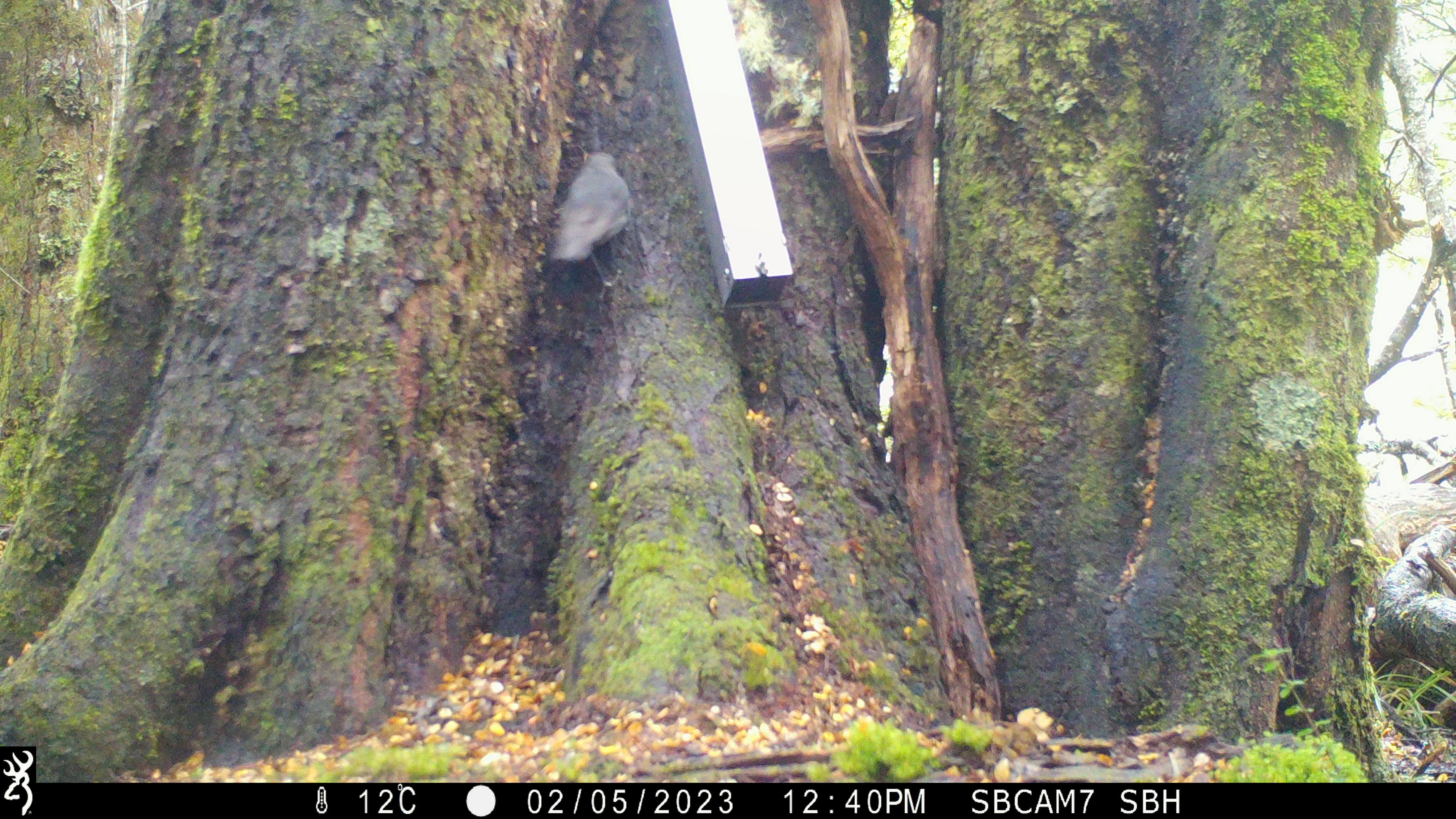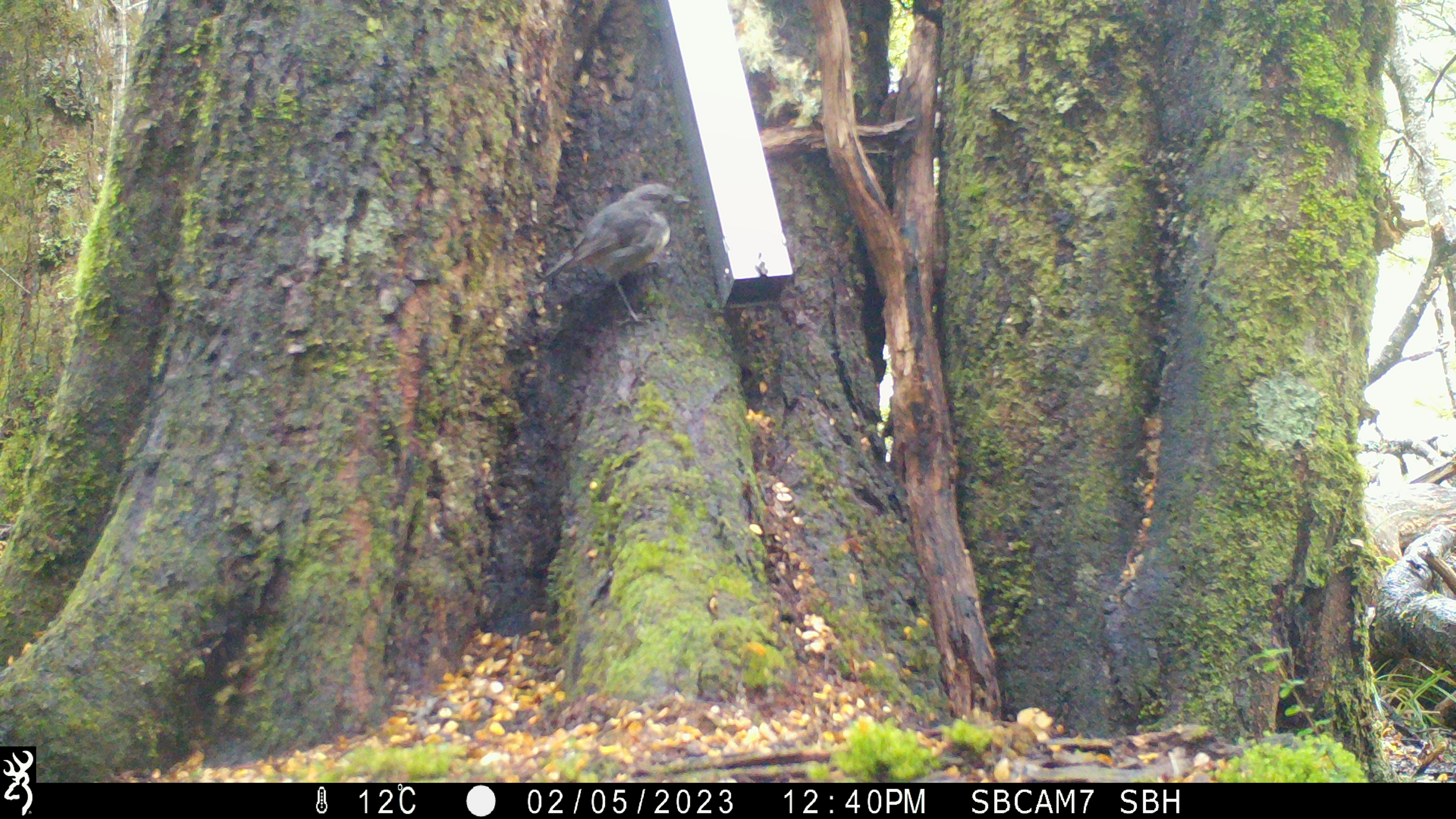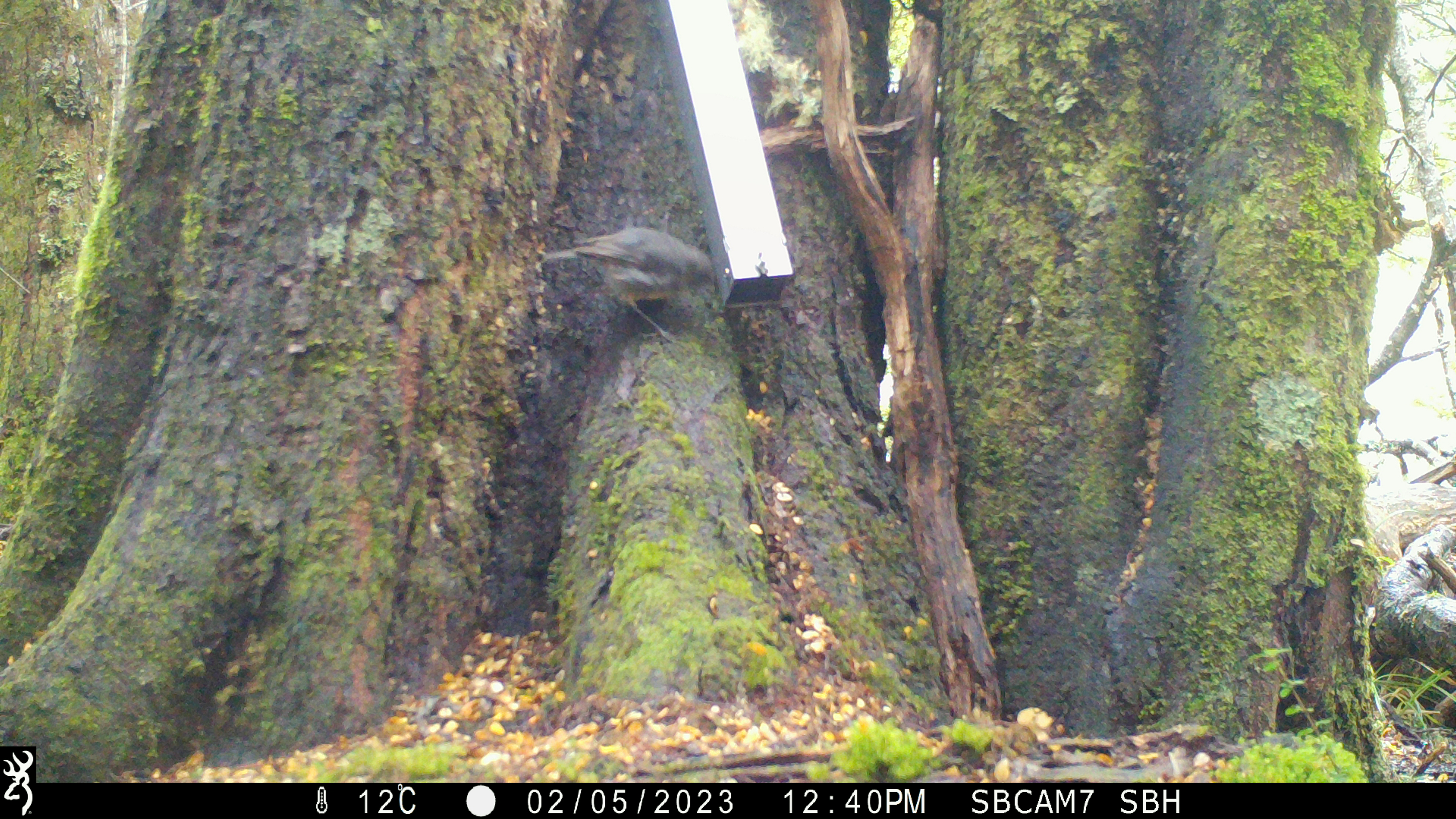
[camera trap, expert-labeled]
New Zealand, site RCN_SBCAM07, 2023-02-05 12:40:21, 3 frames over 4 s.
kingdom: Animalia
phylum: Chordata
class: Aves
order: Passeriformes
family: Petroicidae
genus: Petroica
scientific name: Petroica australis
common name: new zealand robin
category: robin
Robin (new zealand robin) (Petroica australis).